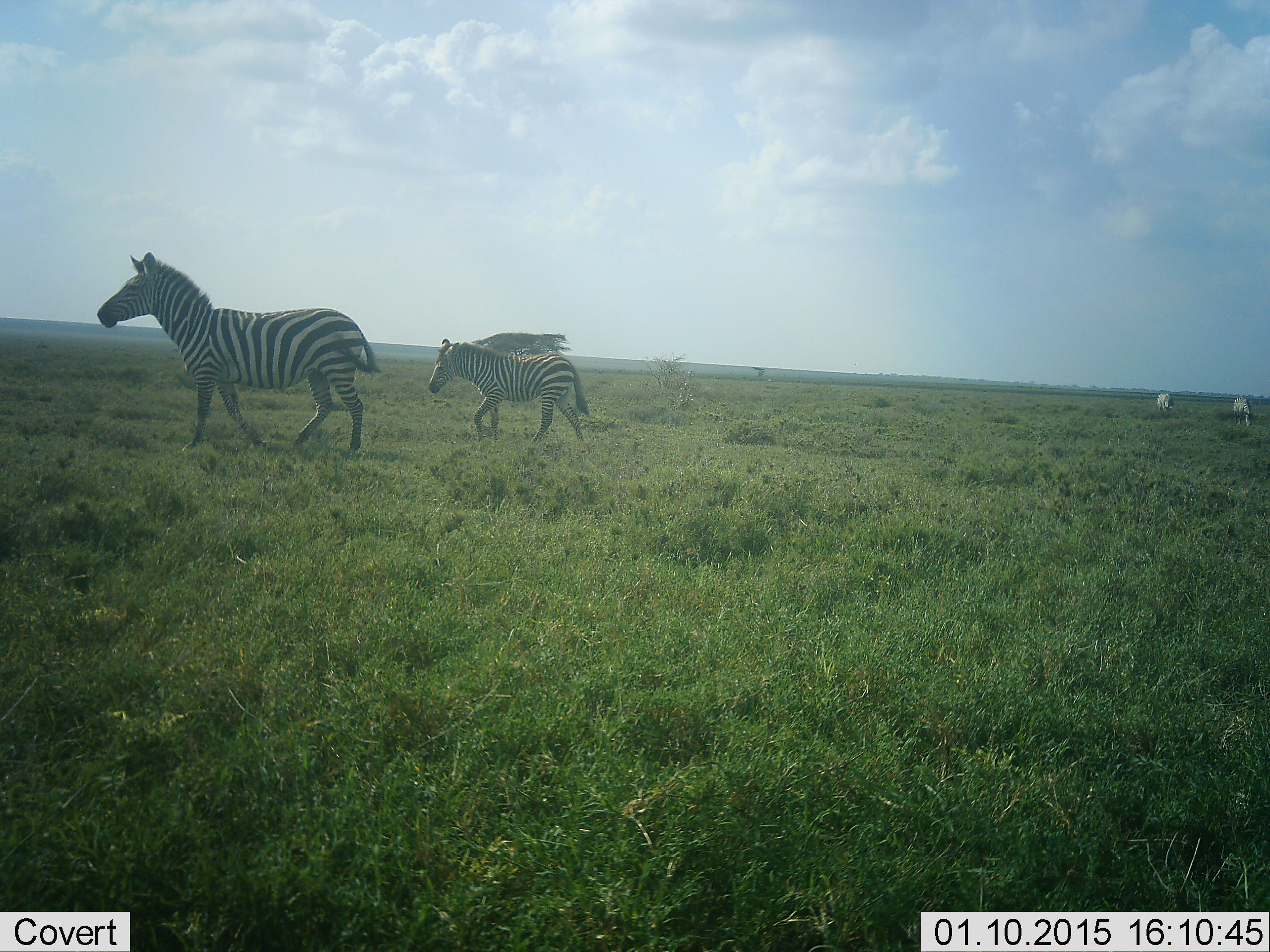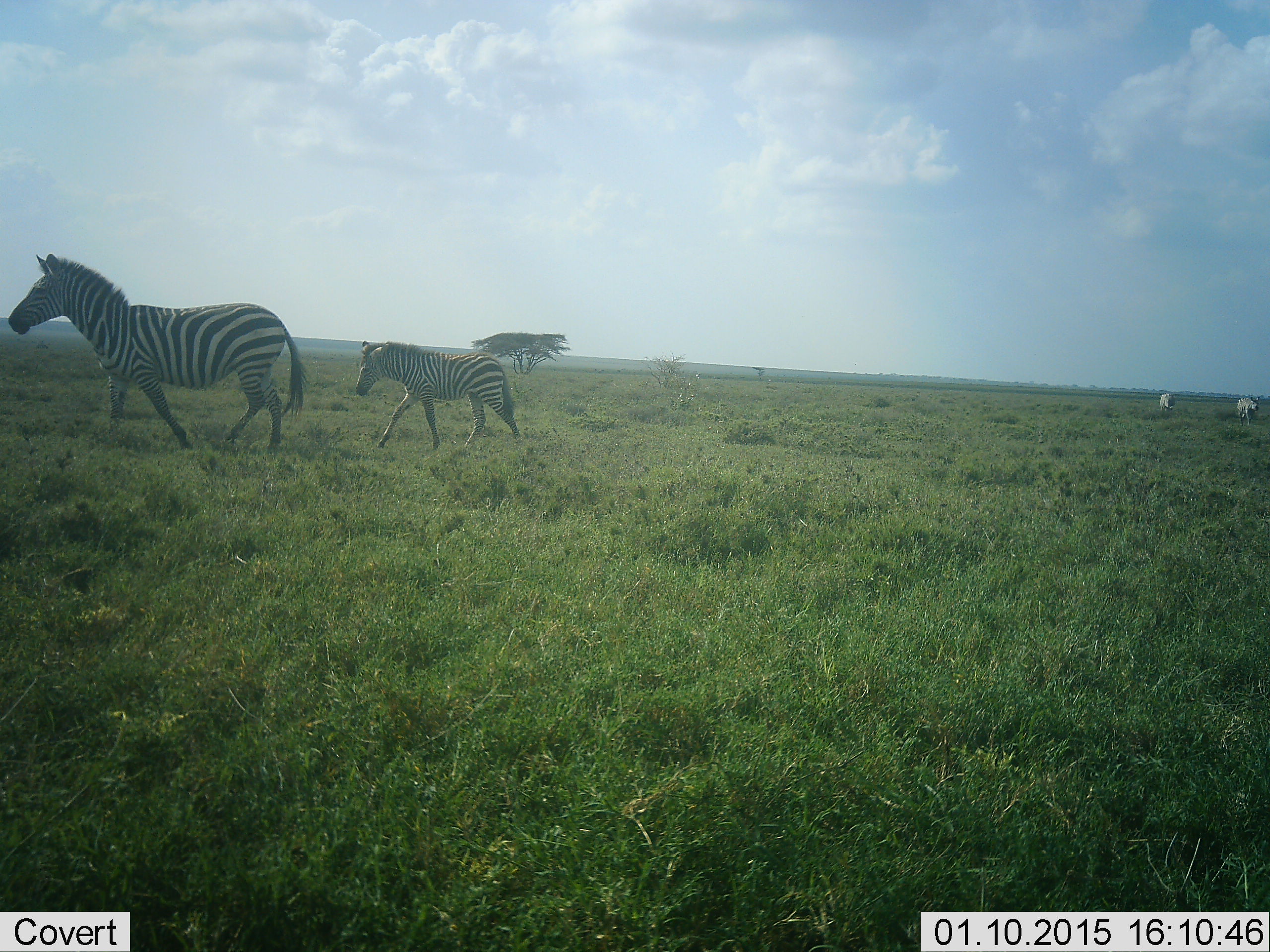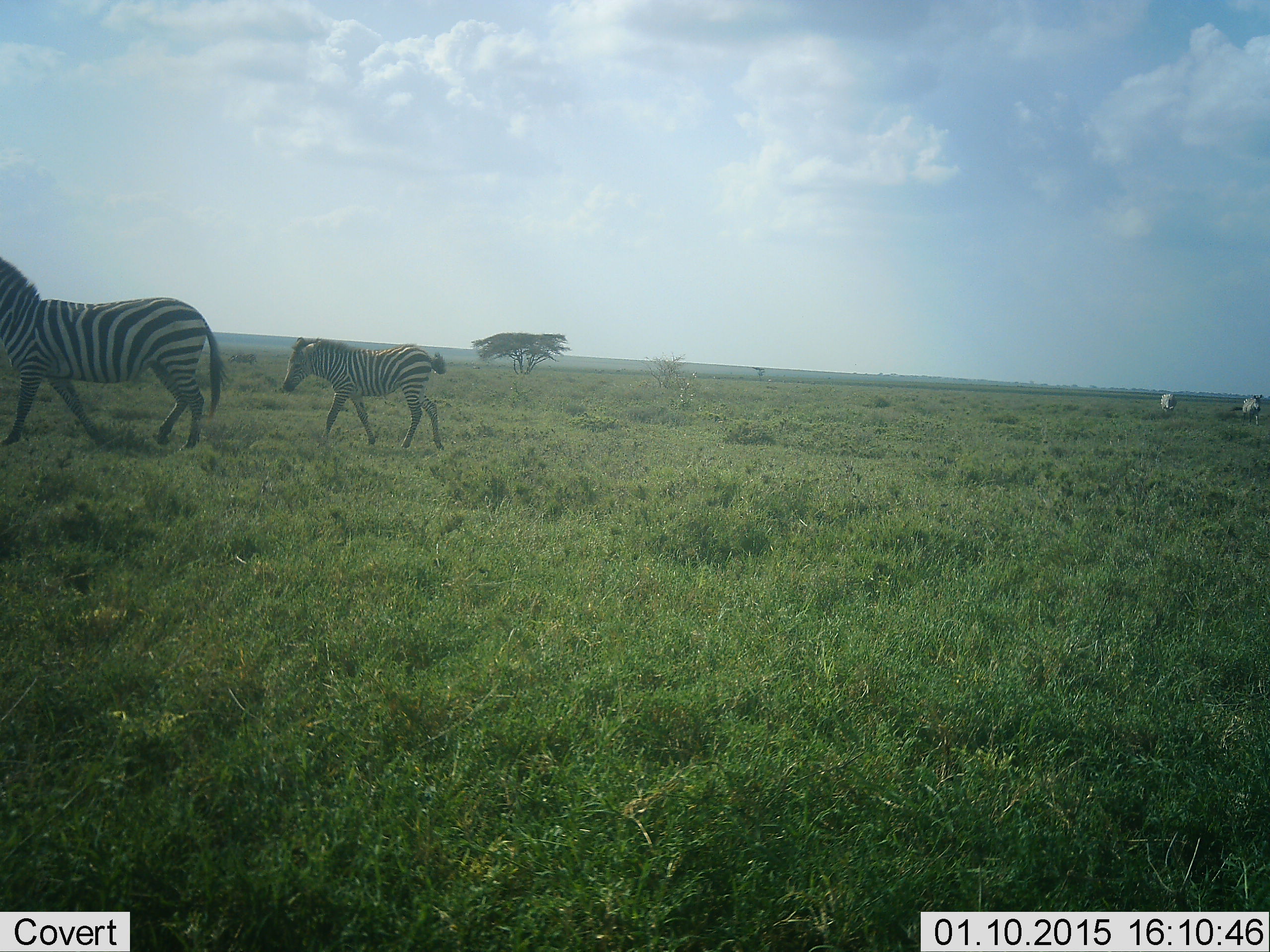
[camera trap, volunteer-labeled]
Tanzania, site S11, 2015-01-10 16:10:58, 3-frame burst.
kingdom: Animalia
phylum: Chordata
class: Mammalia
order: Perissodactyla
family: Equidae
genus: Equus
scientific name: Equus quagga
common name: plains zebra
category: zebra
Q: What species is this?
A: Zebra (plains zebra) (Equus quagga).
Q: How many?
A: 4.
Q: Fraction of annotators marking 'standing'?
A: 17%.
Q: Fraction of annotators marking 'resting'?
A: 0%.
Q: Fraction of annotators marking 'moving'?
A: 100%.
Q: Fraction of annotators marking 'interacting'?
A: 0%.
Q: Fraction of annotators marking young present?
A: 33%.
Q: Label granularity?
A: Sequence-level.